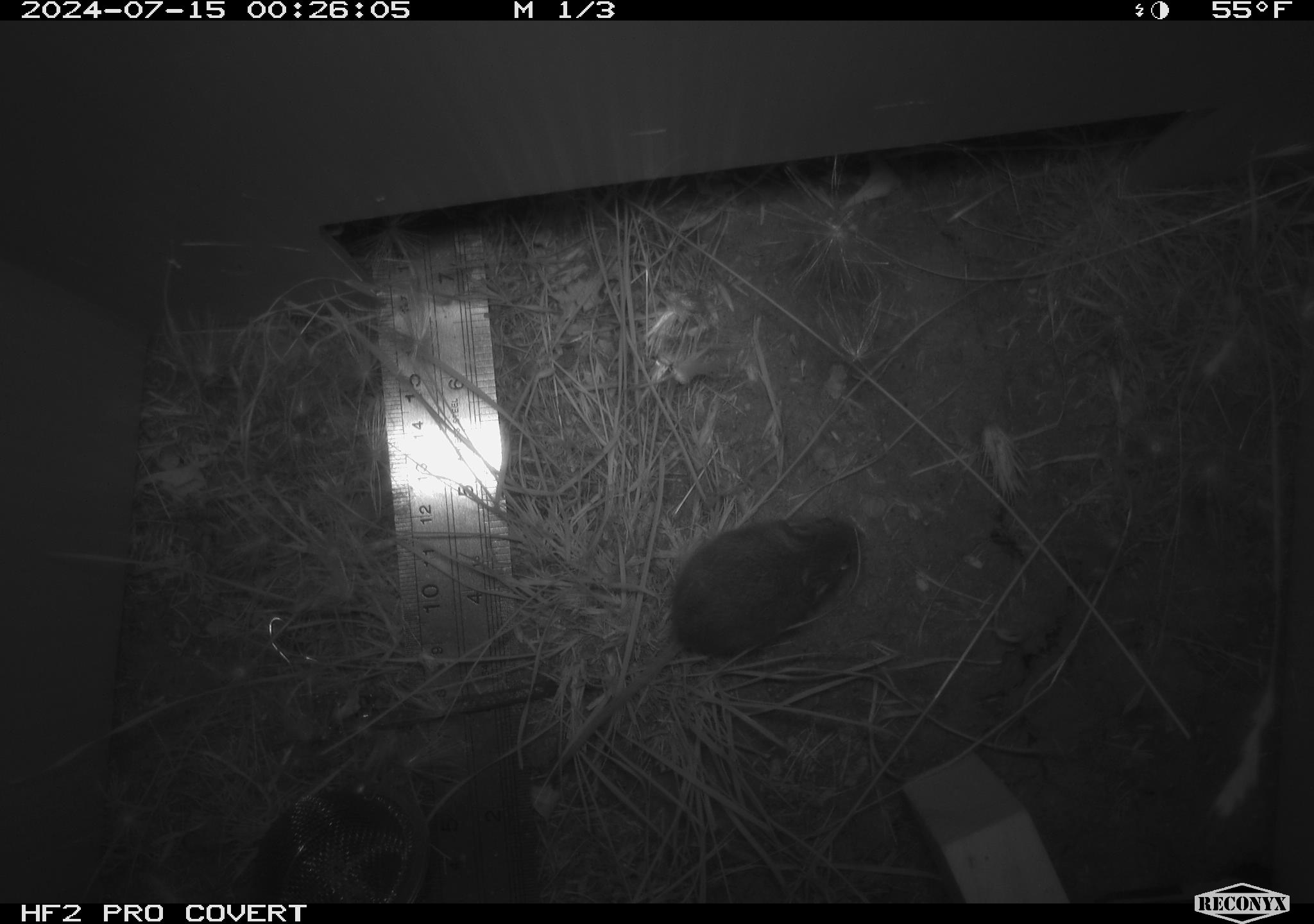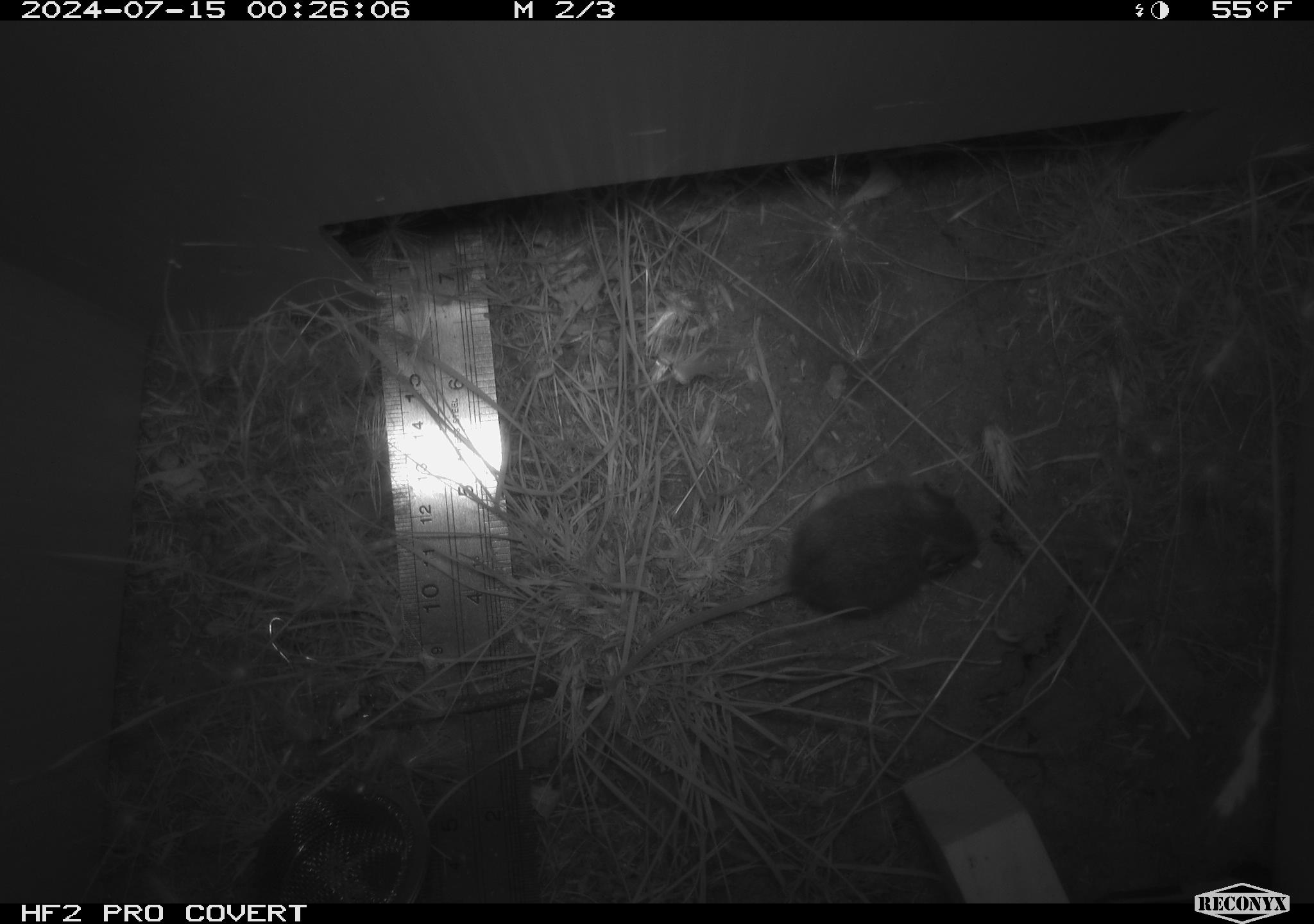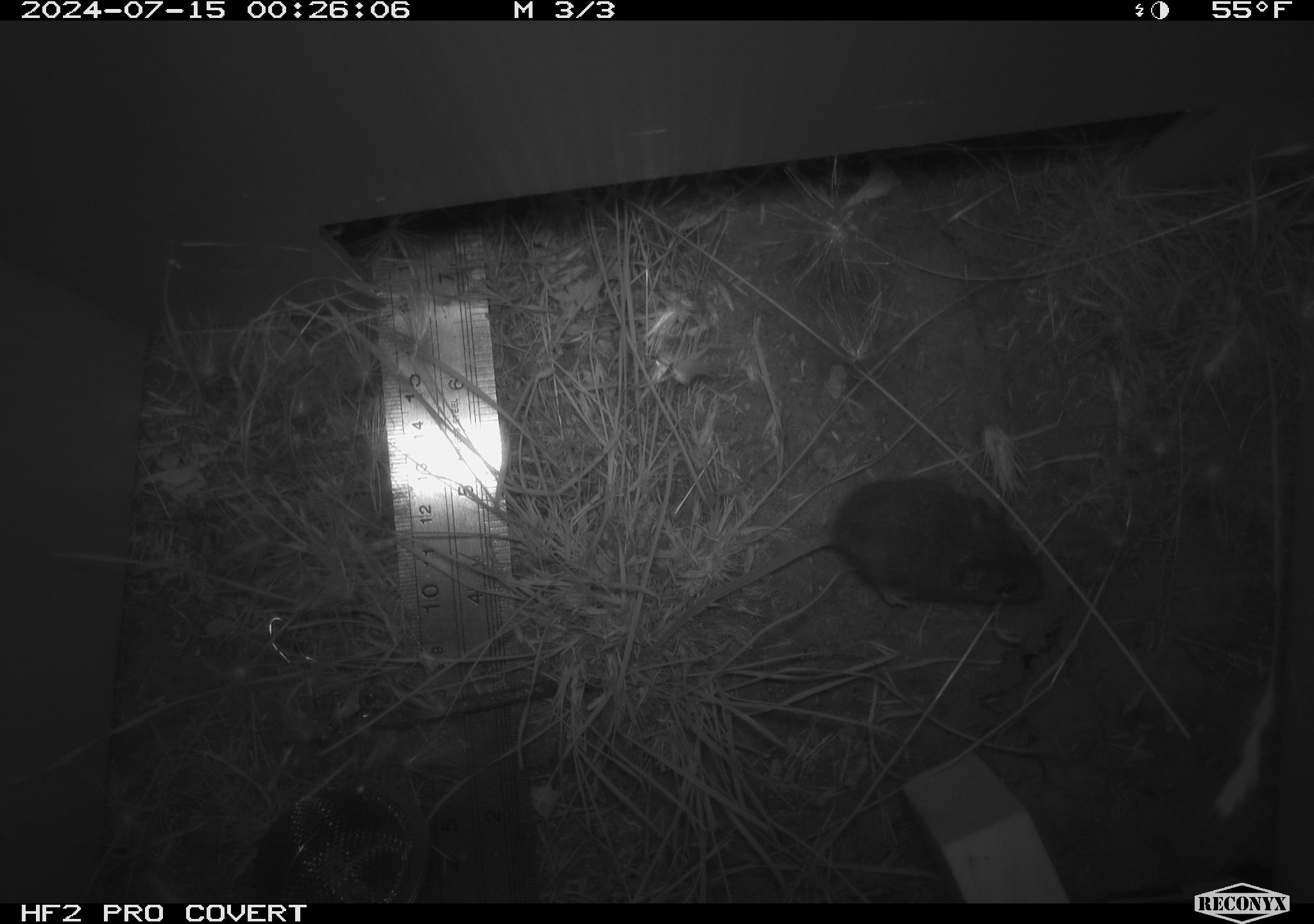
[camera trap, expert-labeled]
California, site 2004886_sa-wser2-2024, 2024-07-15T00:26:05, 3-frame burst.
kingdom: Animalia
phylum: Chordata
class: Mammalia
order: Rodentia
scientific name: Rodentia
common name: mouse species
Mouse species (Rodentia).